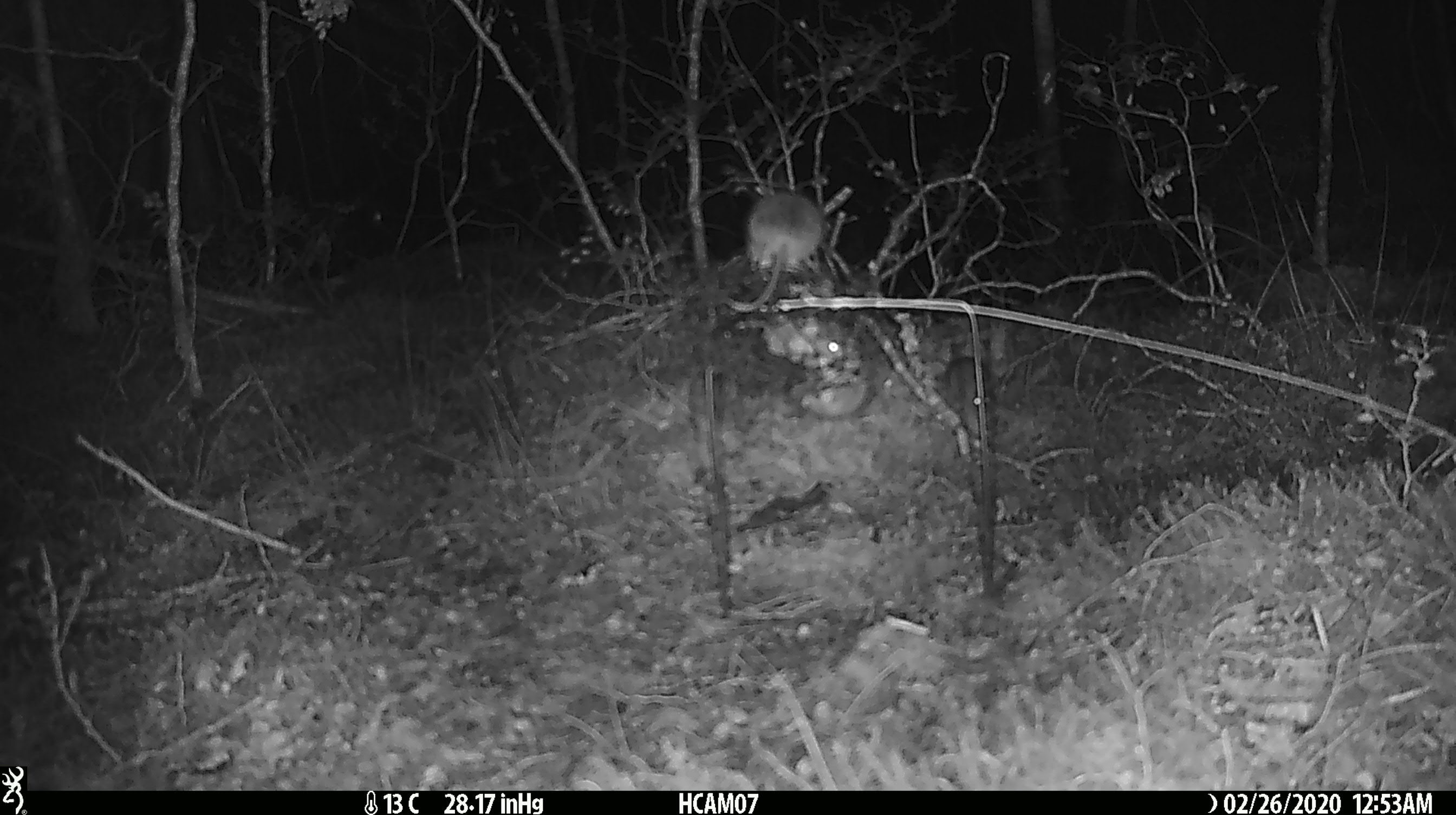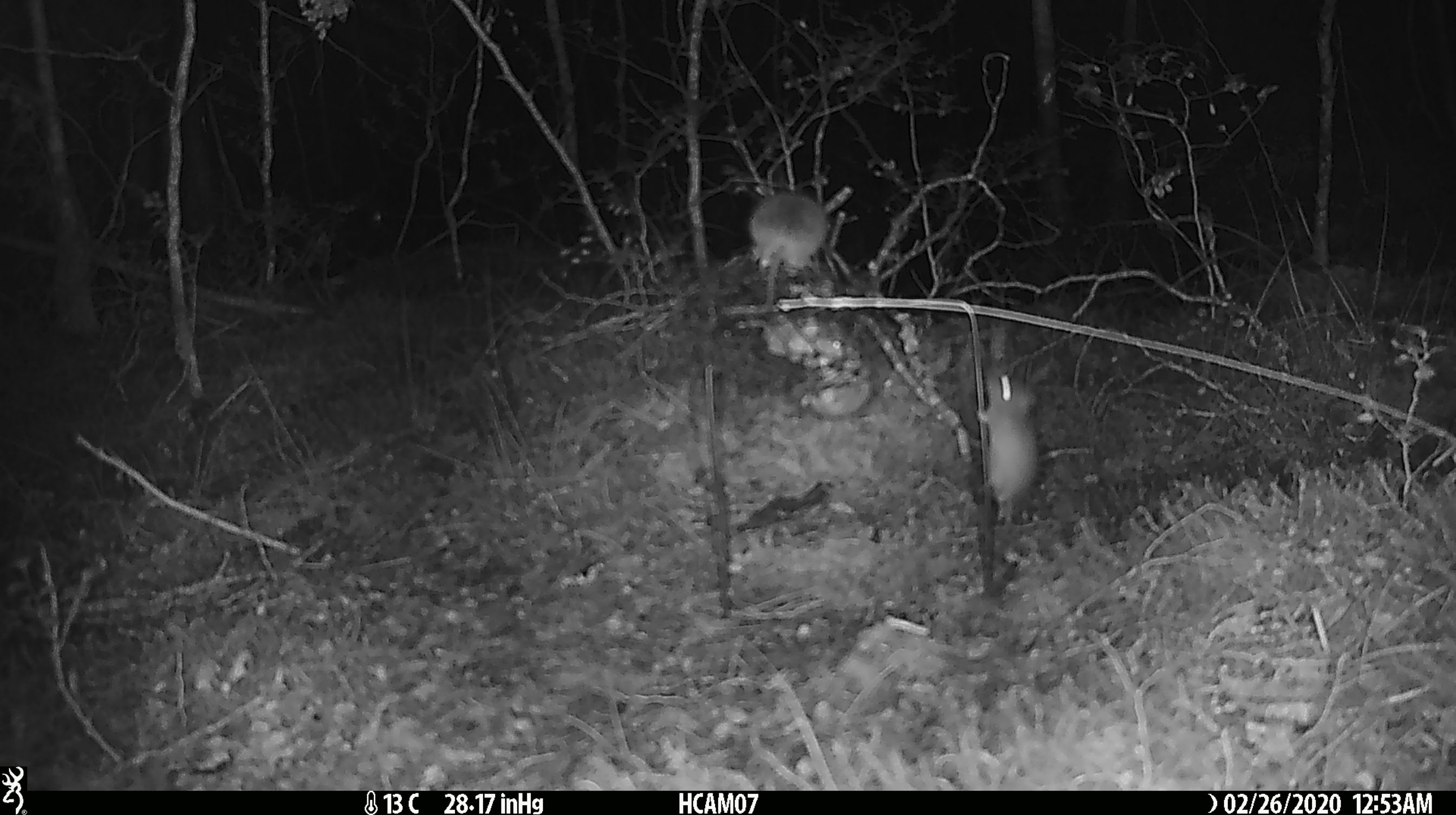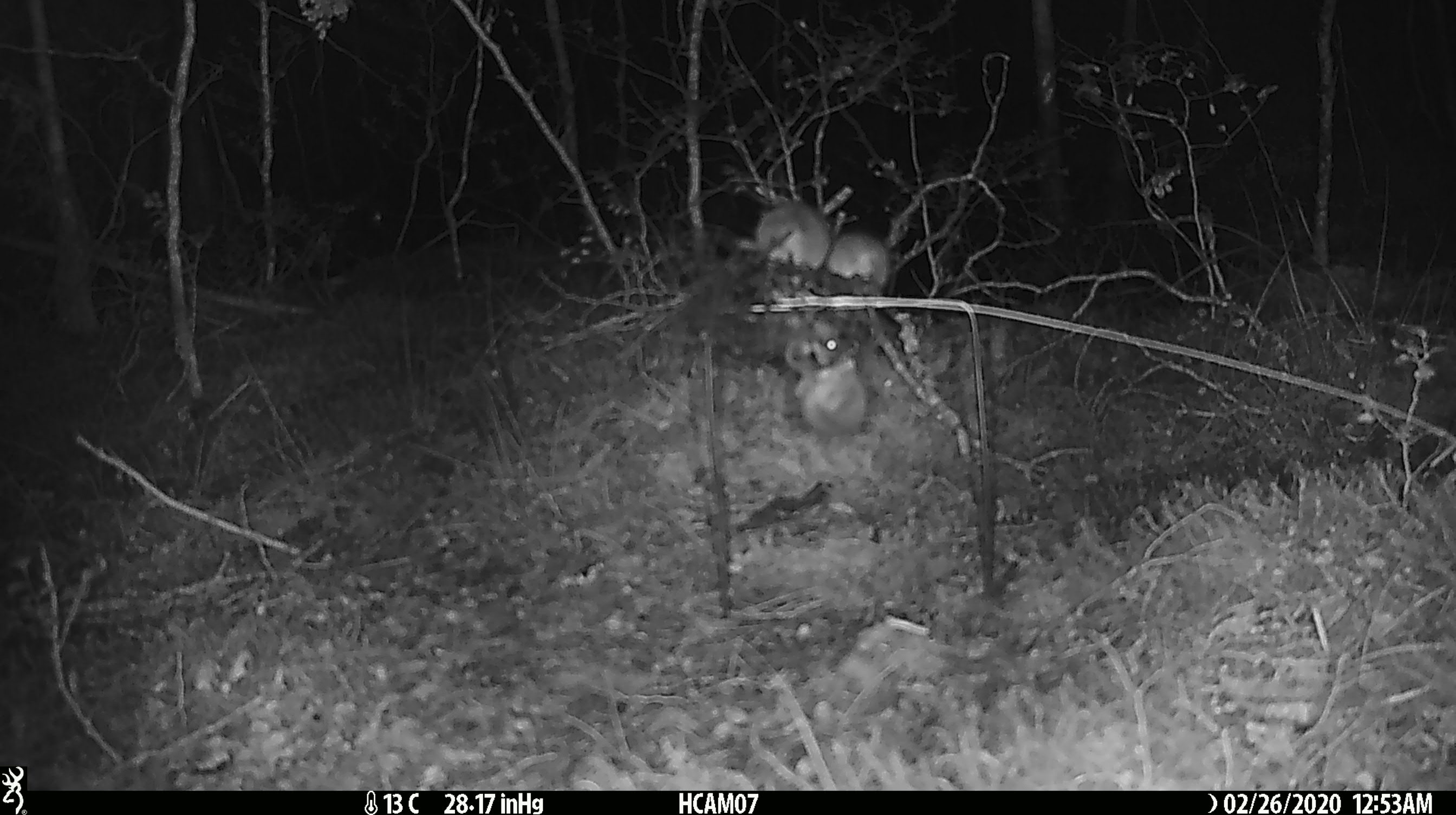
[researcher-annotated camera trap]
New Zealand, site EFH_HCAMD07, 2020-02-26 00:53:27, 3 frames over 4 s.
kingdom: Animalia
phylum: Chordata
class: Mammalia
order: Rodentia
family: Muridae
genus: Mus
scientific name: Mus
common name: mouse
Mouse (Mus).